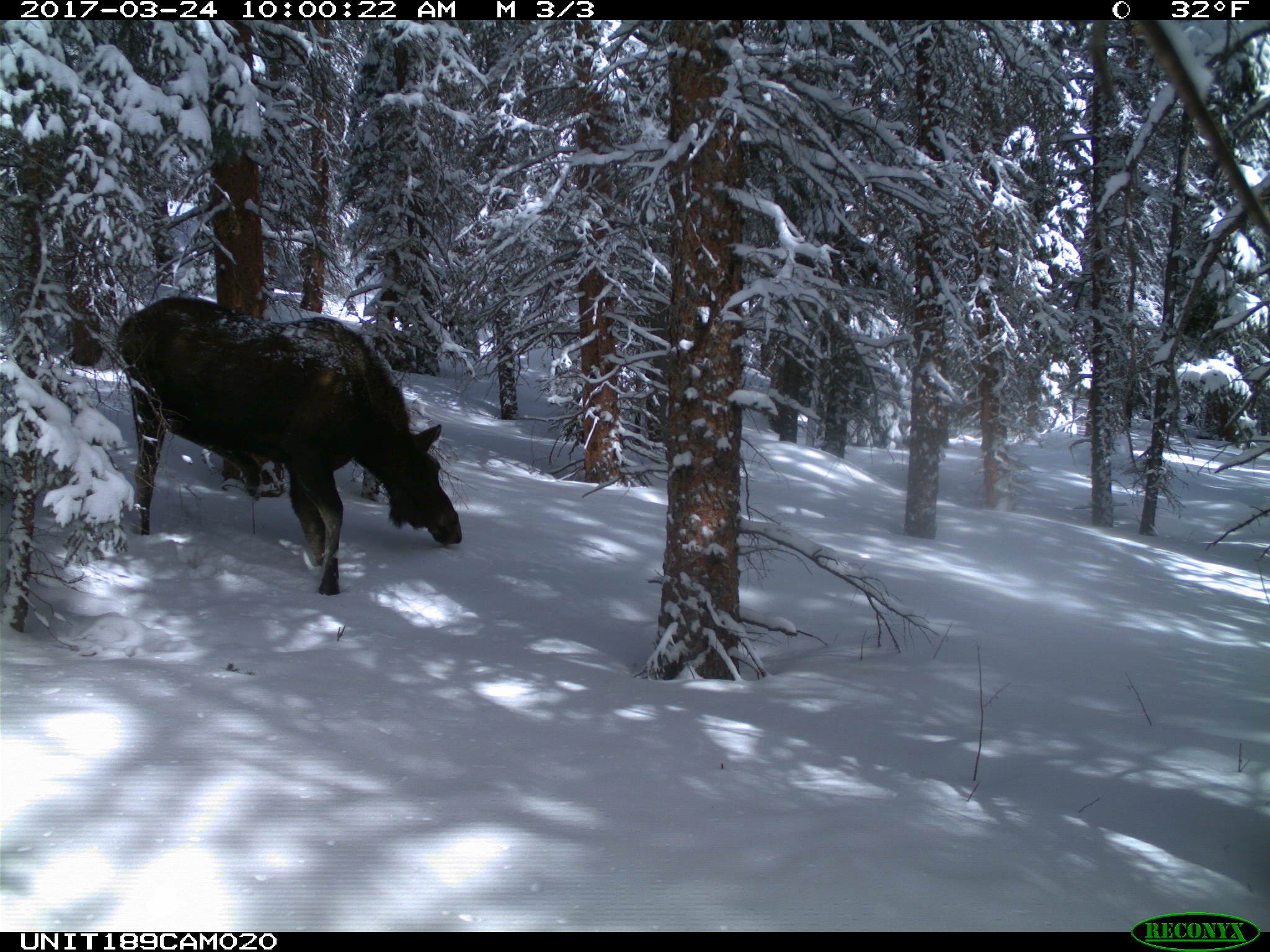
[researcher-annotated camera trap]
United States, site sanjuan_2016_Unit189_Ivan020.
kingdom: Animalia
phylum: Chordata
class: Mammalia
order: Artiodactyla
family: Cervidae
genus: Alces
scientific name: Alces alces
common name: moose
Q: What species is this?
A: Alces alces (moose).